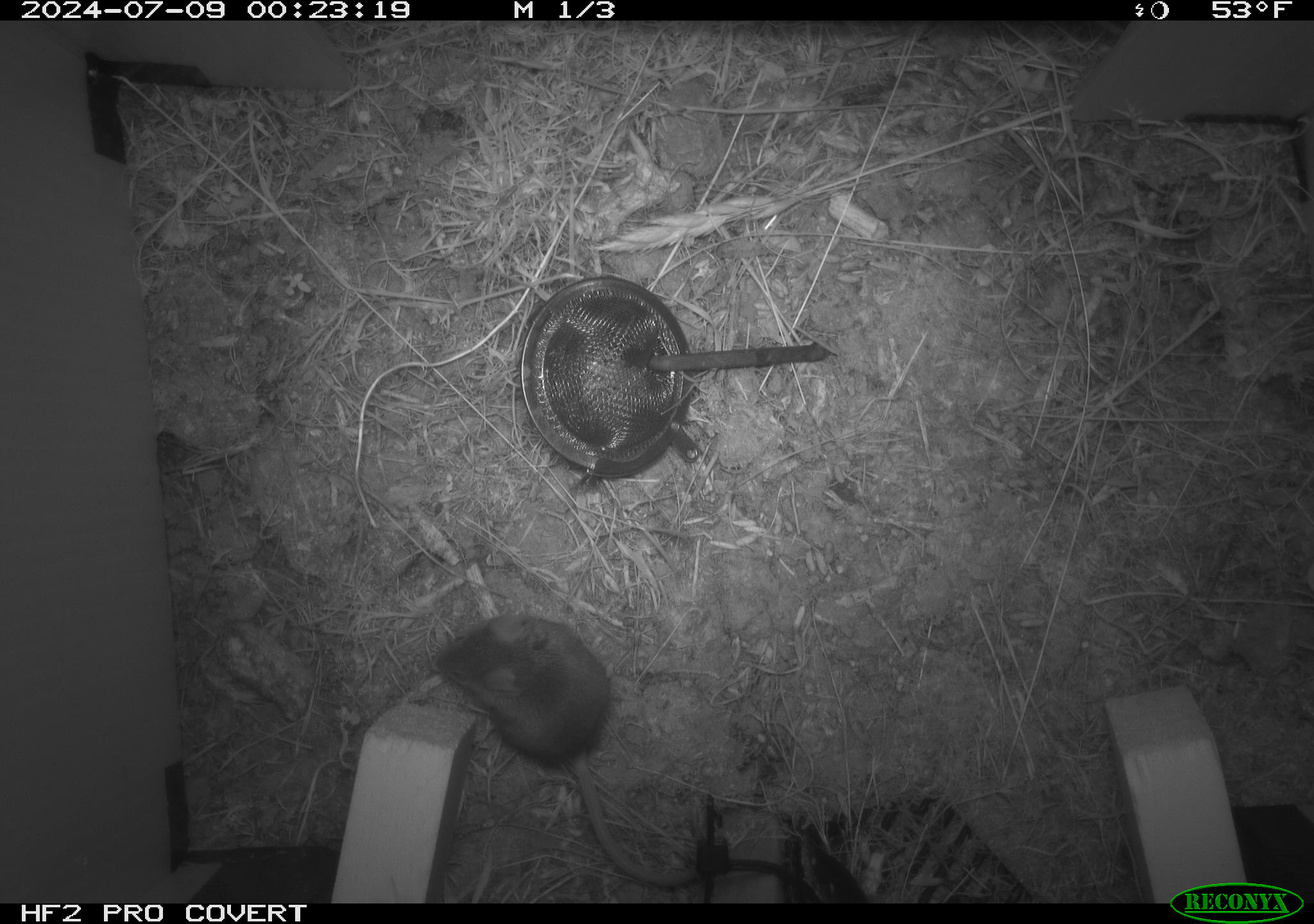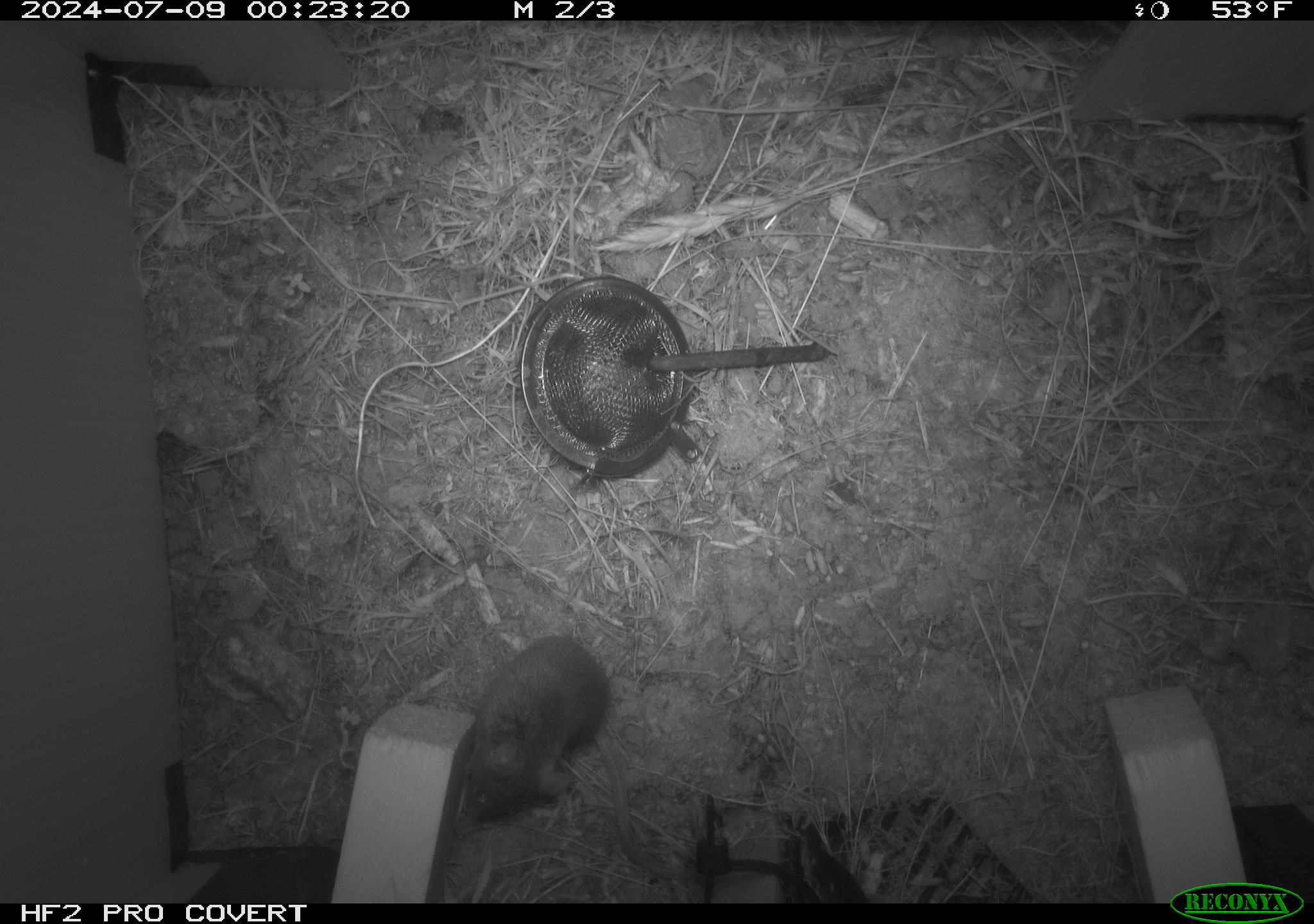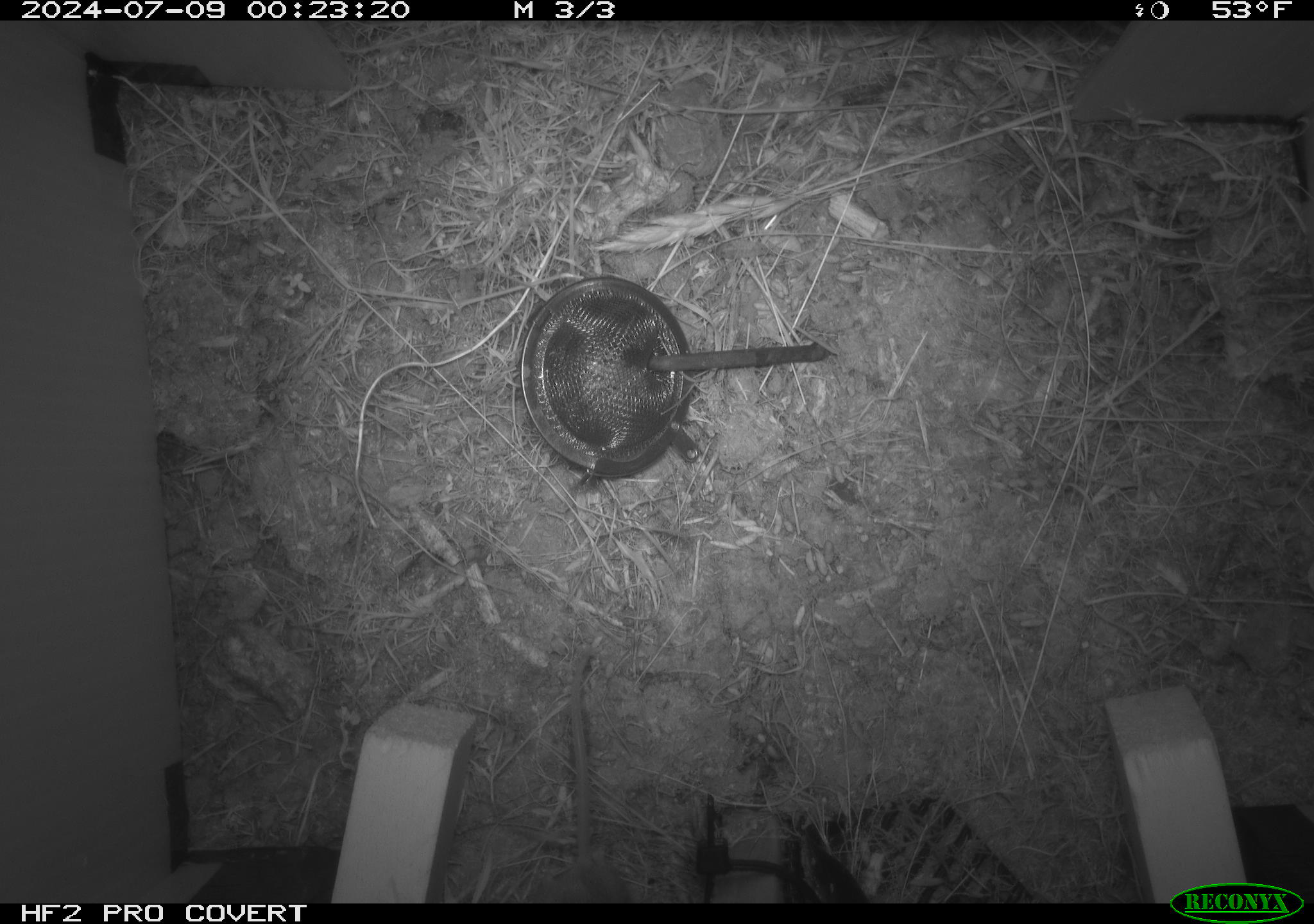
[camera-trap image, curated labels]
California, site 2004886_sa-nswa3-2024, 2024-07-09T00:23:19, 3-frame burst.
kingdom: Animalia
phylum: Chordata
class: Mammalia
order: Rodentia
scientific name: Rodentia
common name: rodent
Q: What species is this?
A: Rodent (Rodentia).